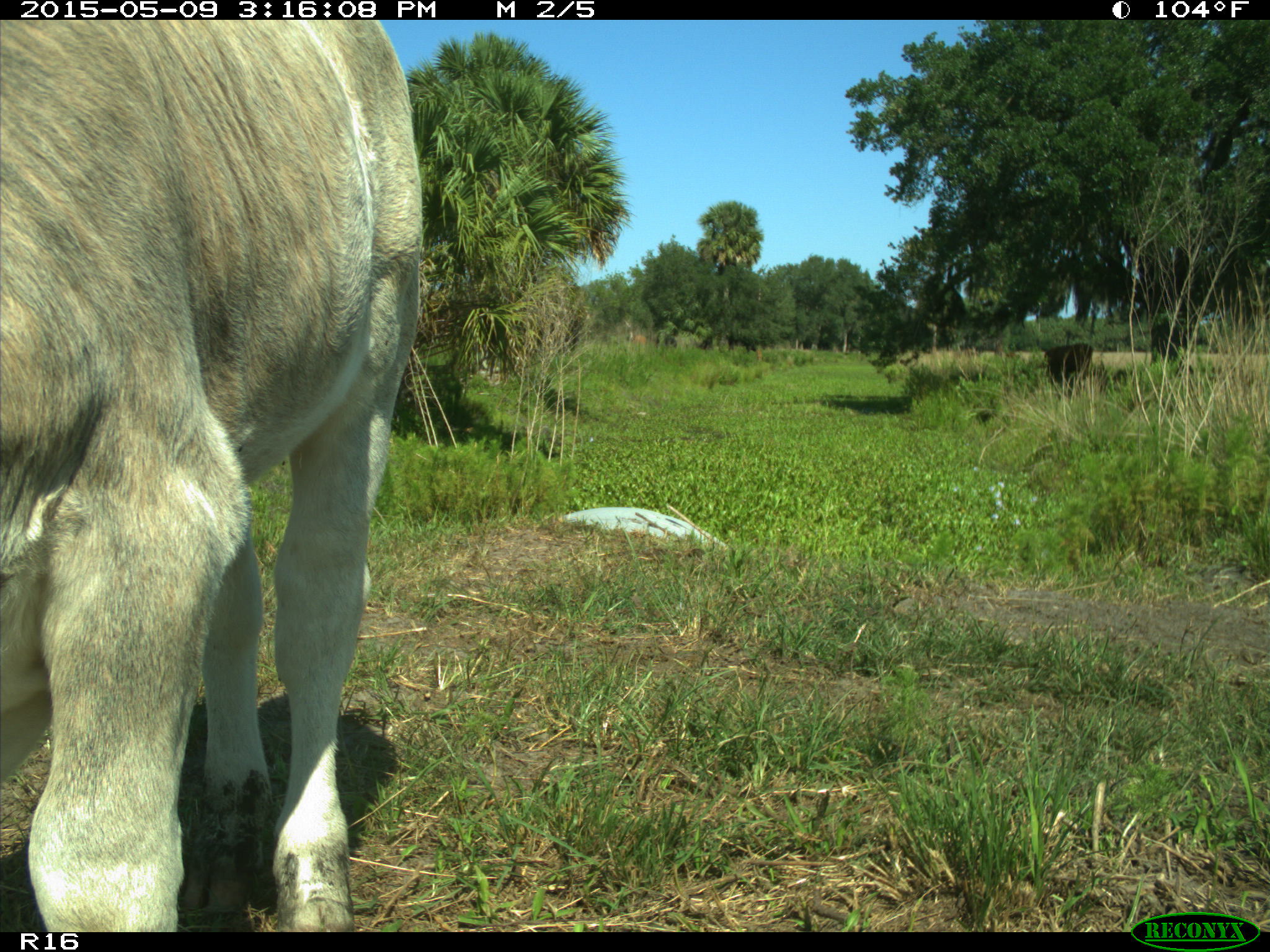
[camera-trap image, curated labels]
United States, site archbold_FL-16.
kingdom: Animalia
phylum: Chordata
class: Mammalia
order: Artiodactyla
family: Bovidae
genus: Bos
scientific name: Bos taurus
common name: domestic cow